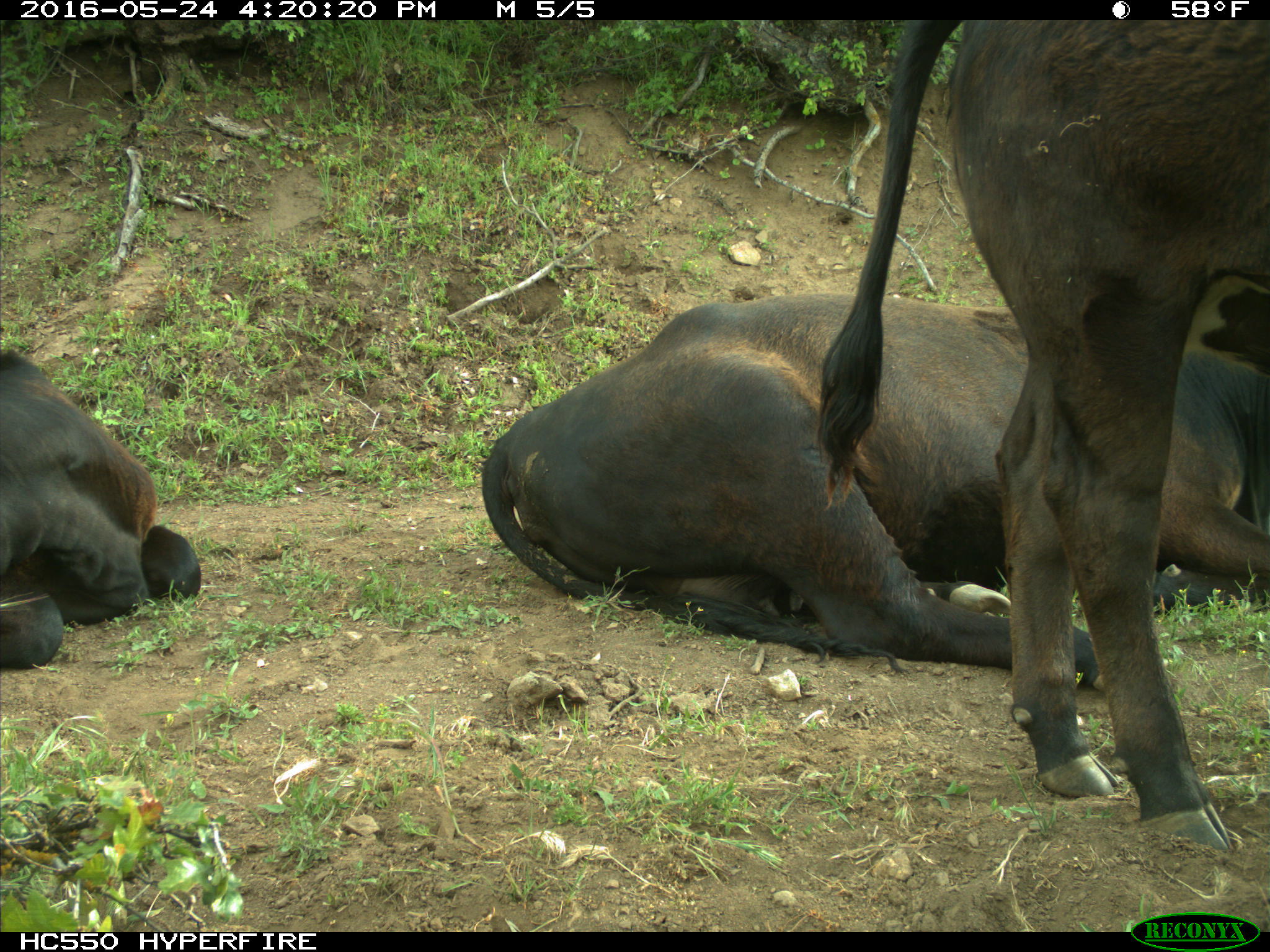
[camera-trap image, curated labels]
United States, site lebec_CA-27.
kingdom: Animalia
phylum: Chordata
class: Mammalia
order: Artiodactyla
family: Bovidae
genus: Bos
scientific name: Bos taurus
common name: domestic cow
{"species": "Bos taurus (domestic cow)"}